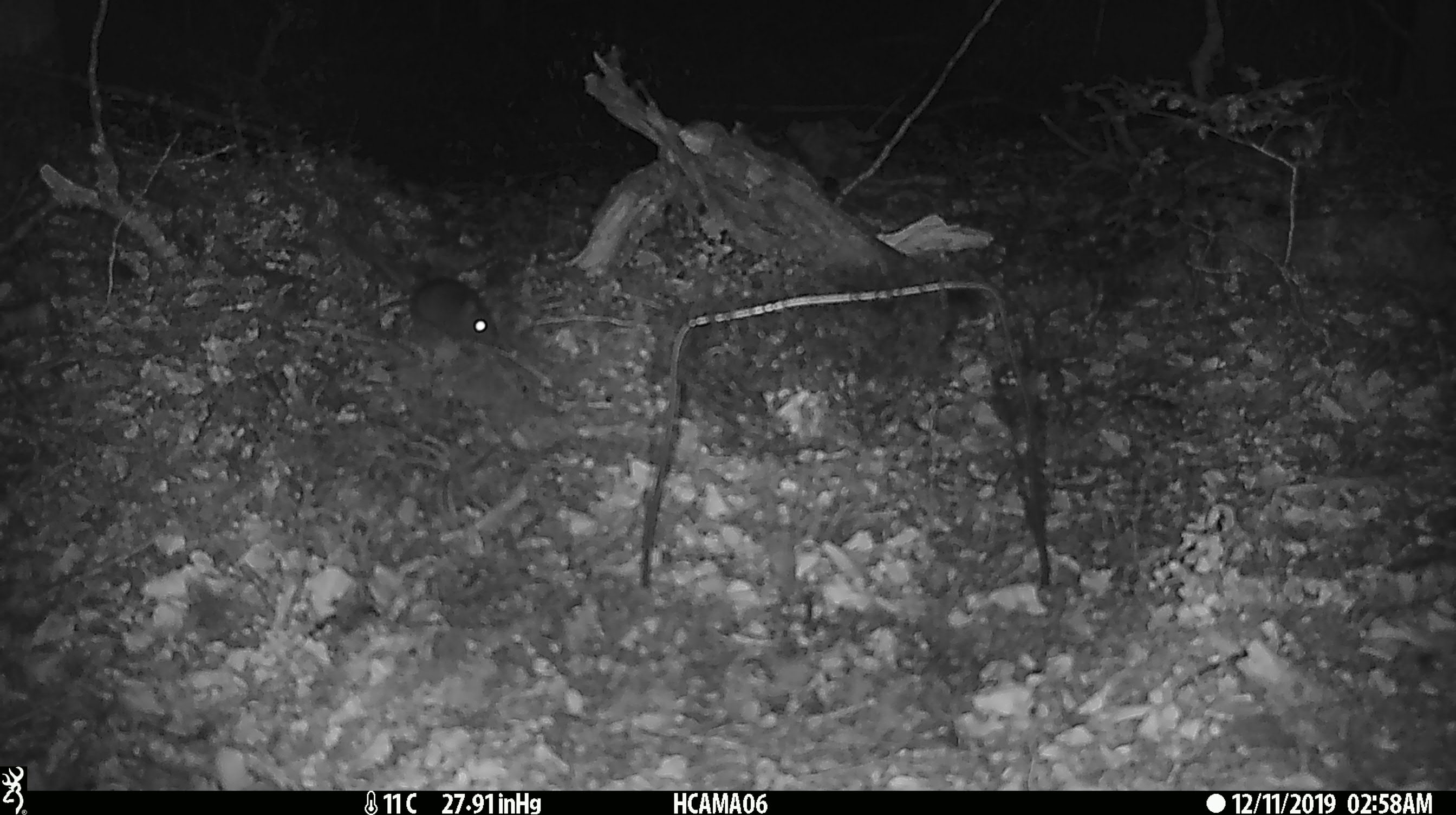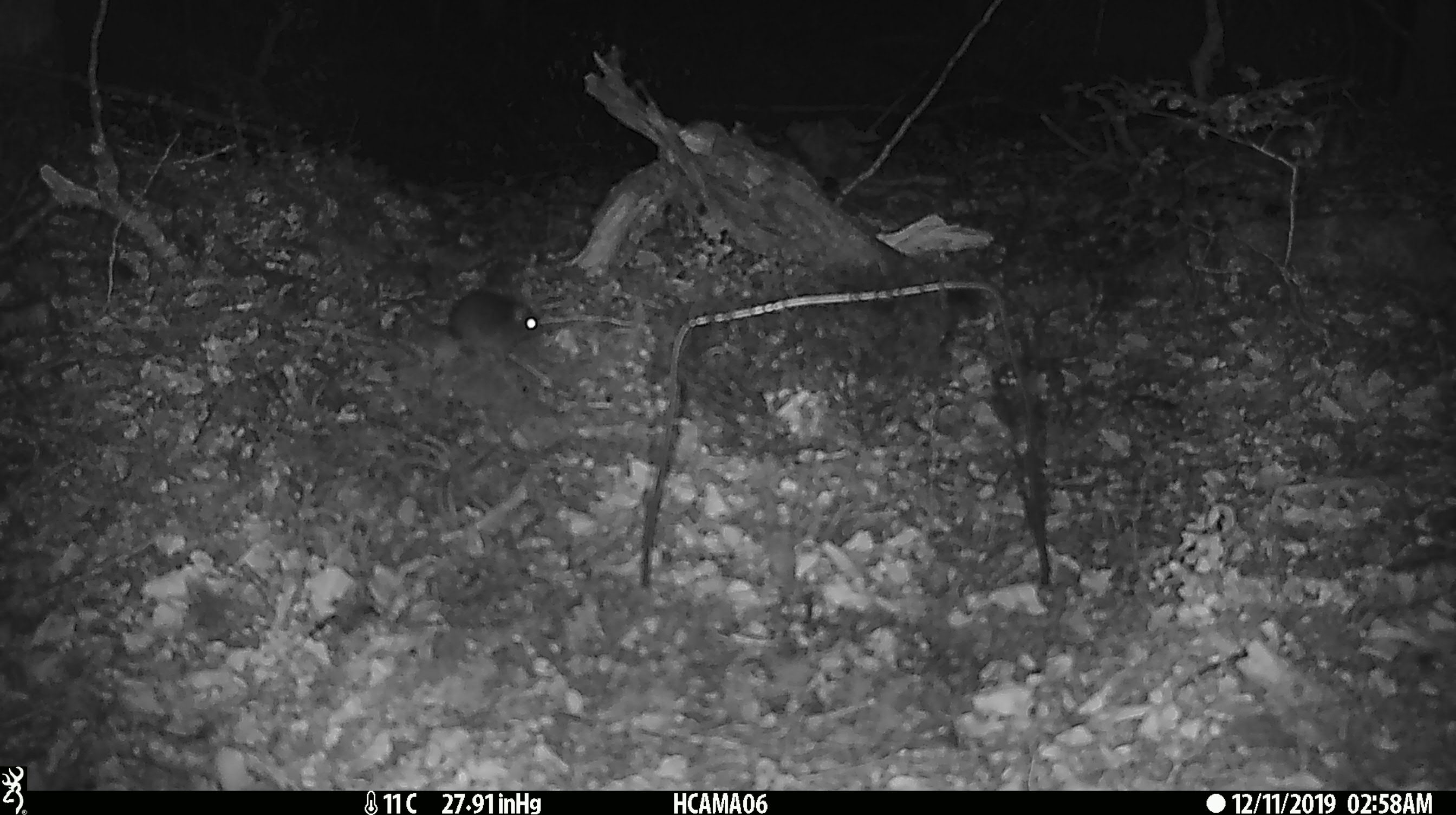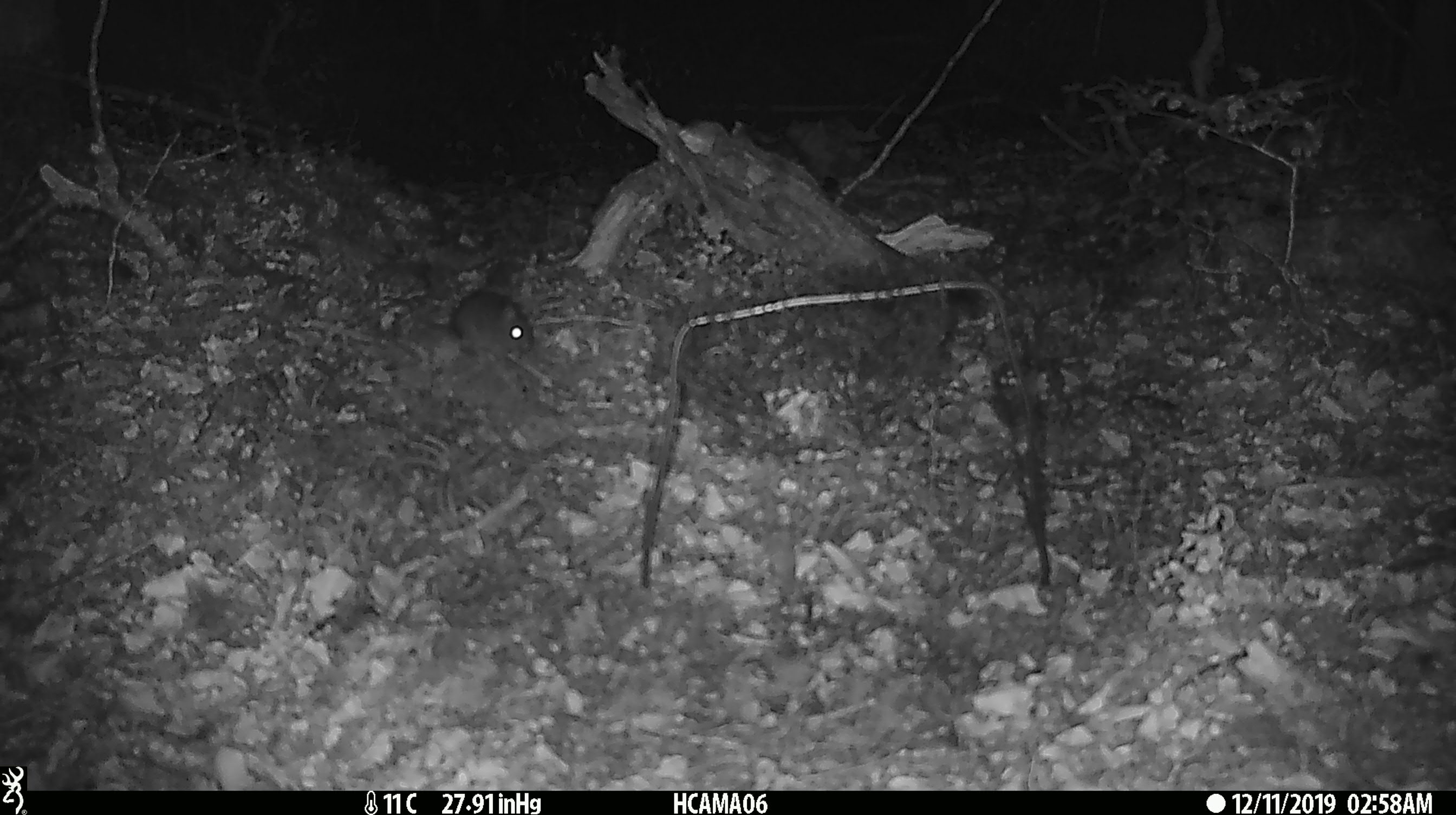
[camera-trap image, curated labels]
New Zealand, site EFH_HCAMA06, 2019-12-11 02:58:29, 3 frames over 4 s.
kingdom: Animalia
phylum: Chordata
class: Mammalia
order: Rodentia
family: Muridae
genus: Mus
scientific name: Mus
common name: mouse